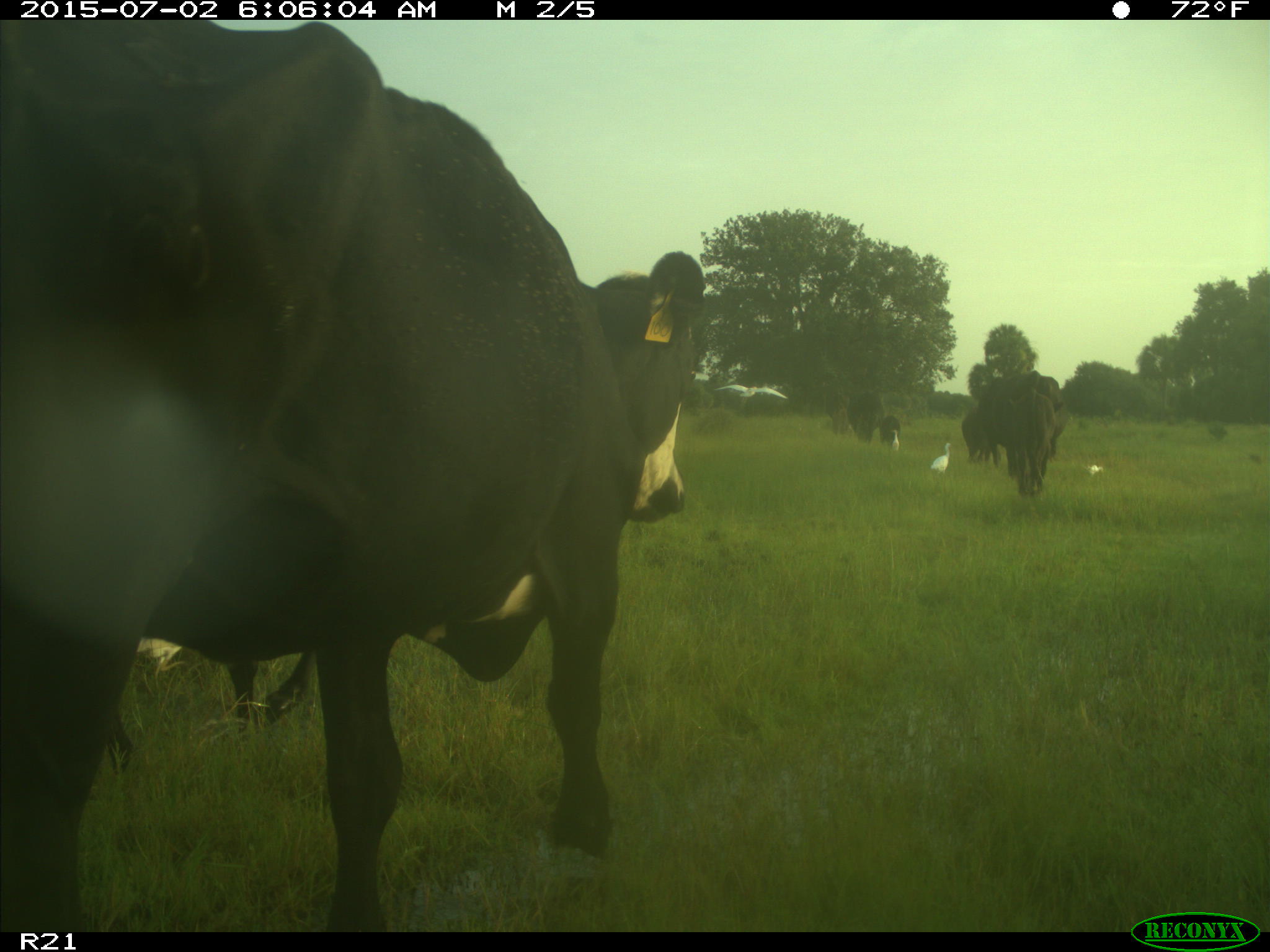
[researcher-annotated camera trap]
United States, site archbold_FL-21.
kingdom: Animalia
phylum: Chordata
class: Mammalia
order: Artiodactyla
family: Bovidae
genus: Bos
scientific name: Bos taurus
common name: domestic cow